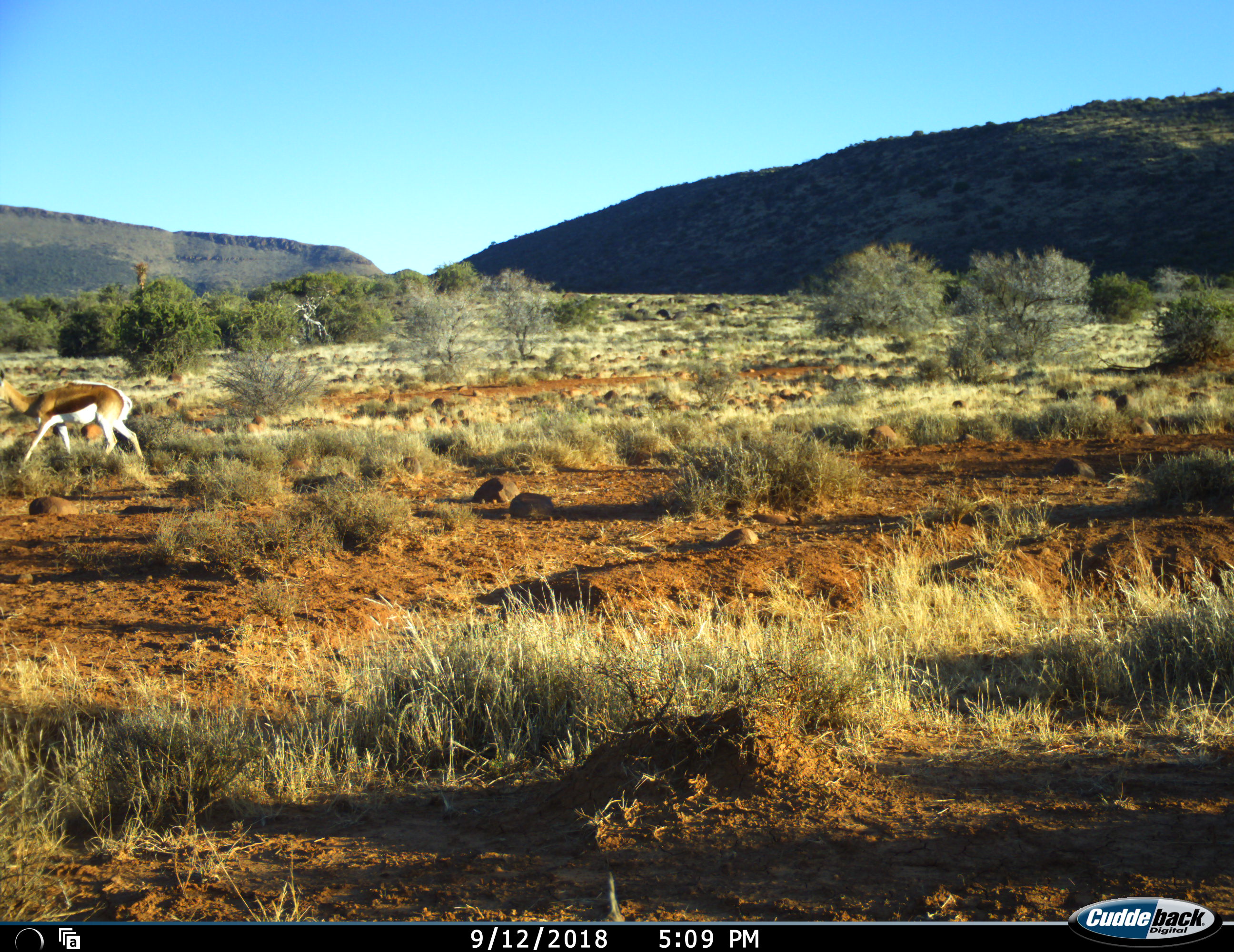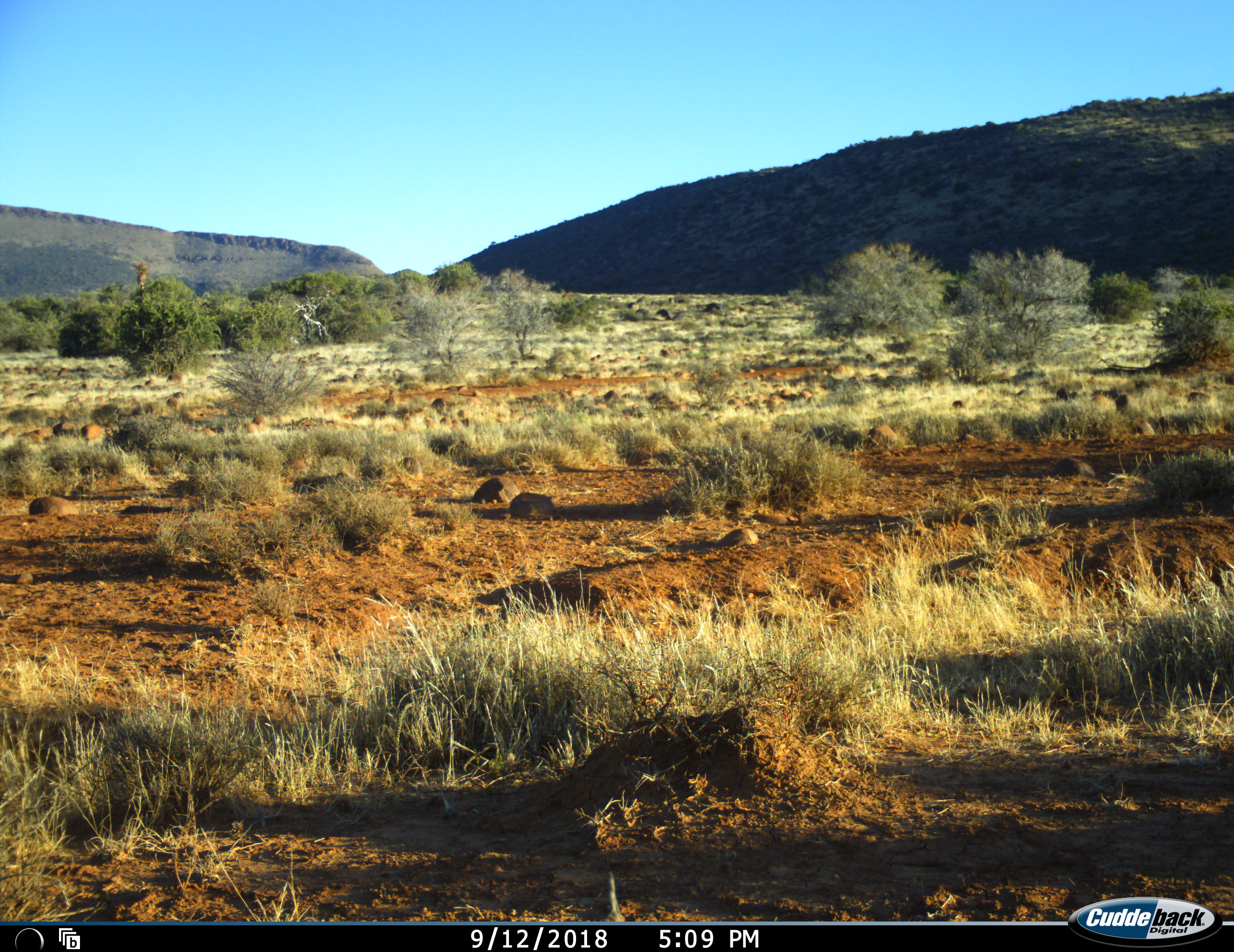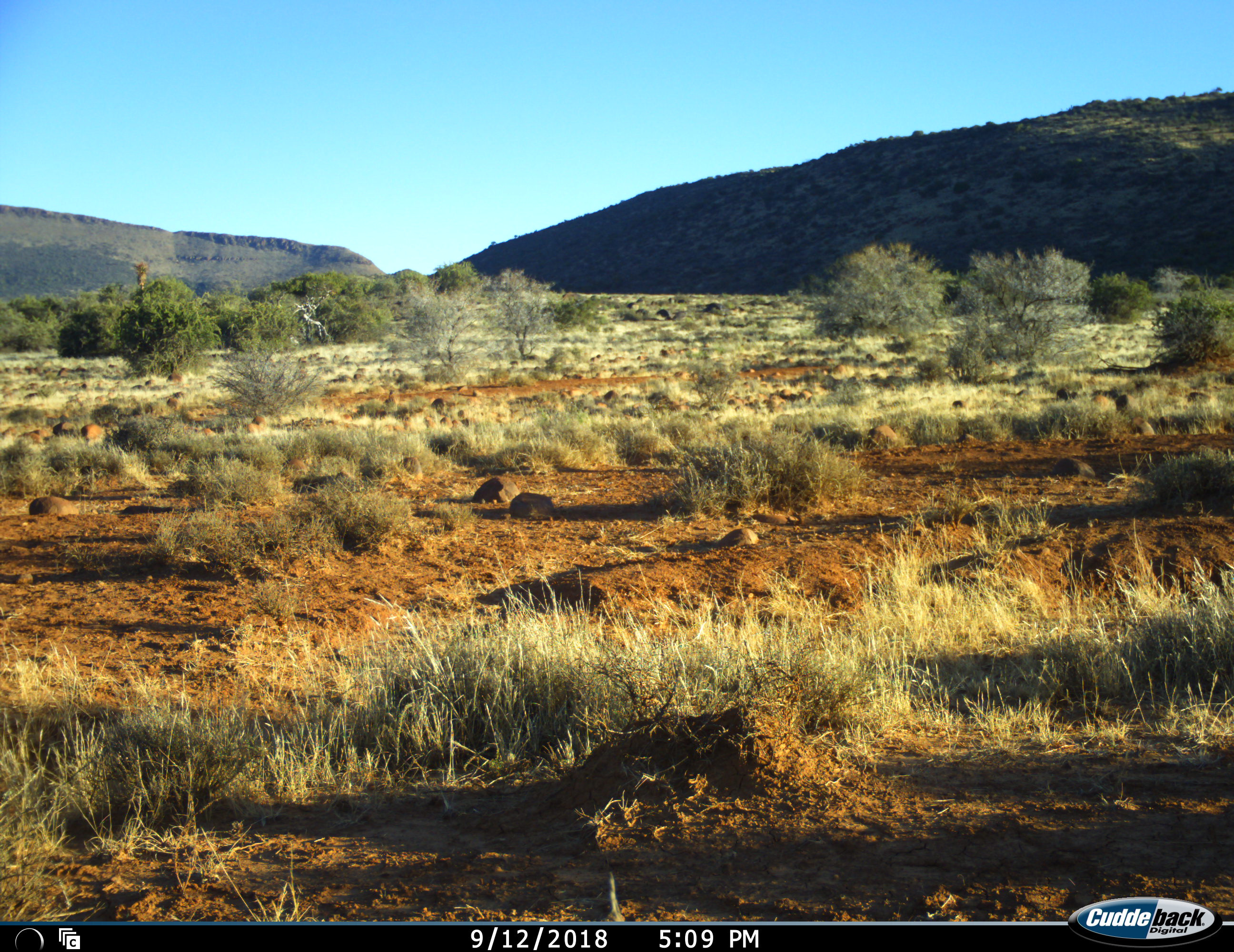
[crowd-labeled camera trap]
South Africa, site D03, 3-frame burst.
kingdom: Animalia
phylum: Chordata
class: Mammalia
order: Artiodactyla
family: Bovidae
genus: Antidorcas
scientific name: Antidorcas marsupialis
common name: springbok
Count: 1.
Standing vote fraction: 0%.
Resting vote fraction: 0%.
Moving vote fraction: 100%.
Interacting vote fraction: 0%.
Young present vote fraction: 0%.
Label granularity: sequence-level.